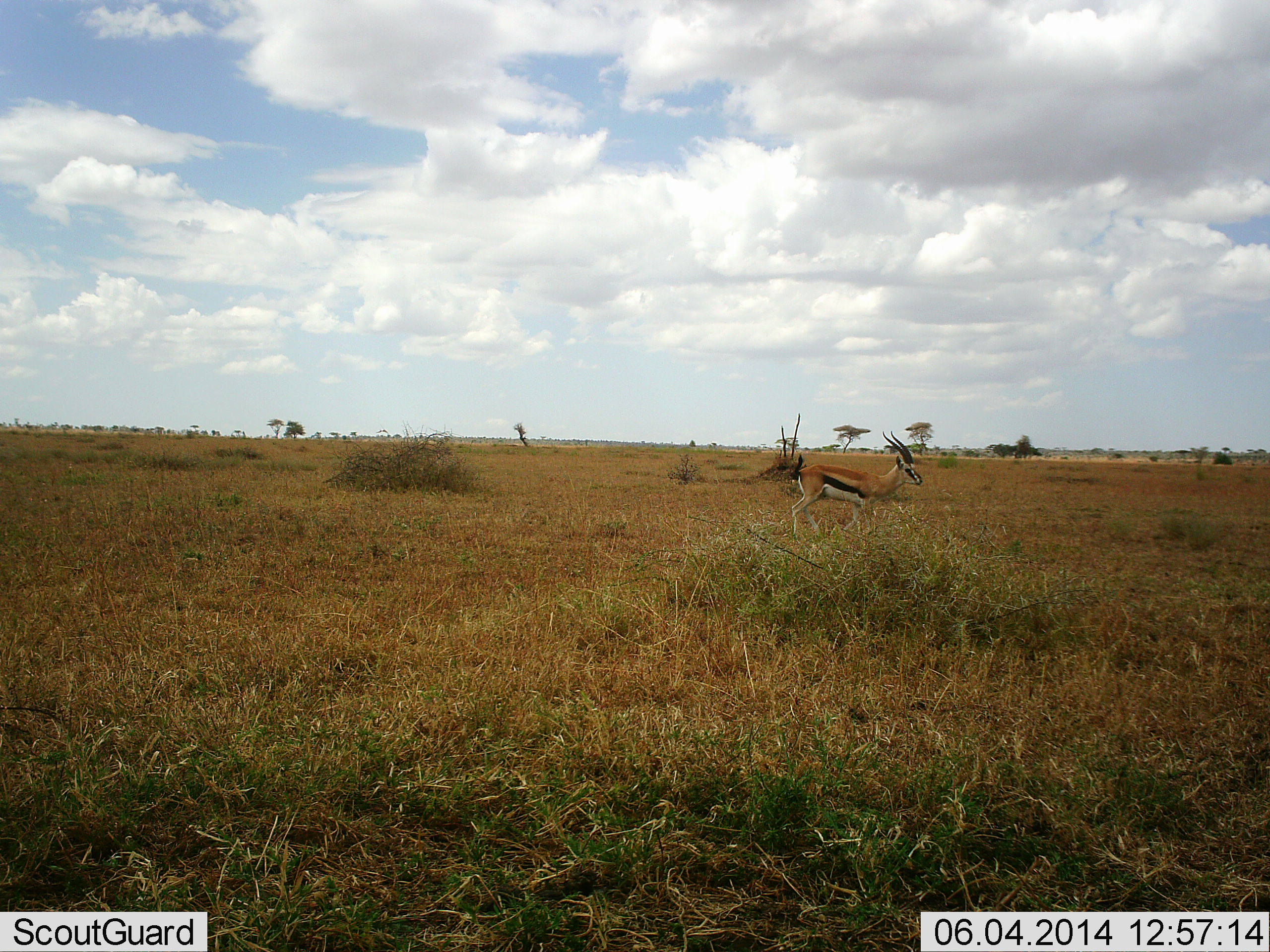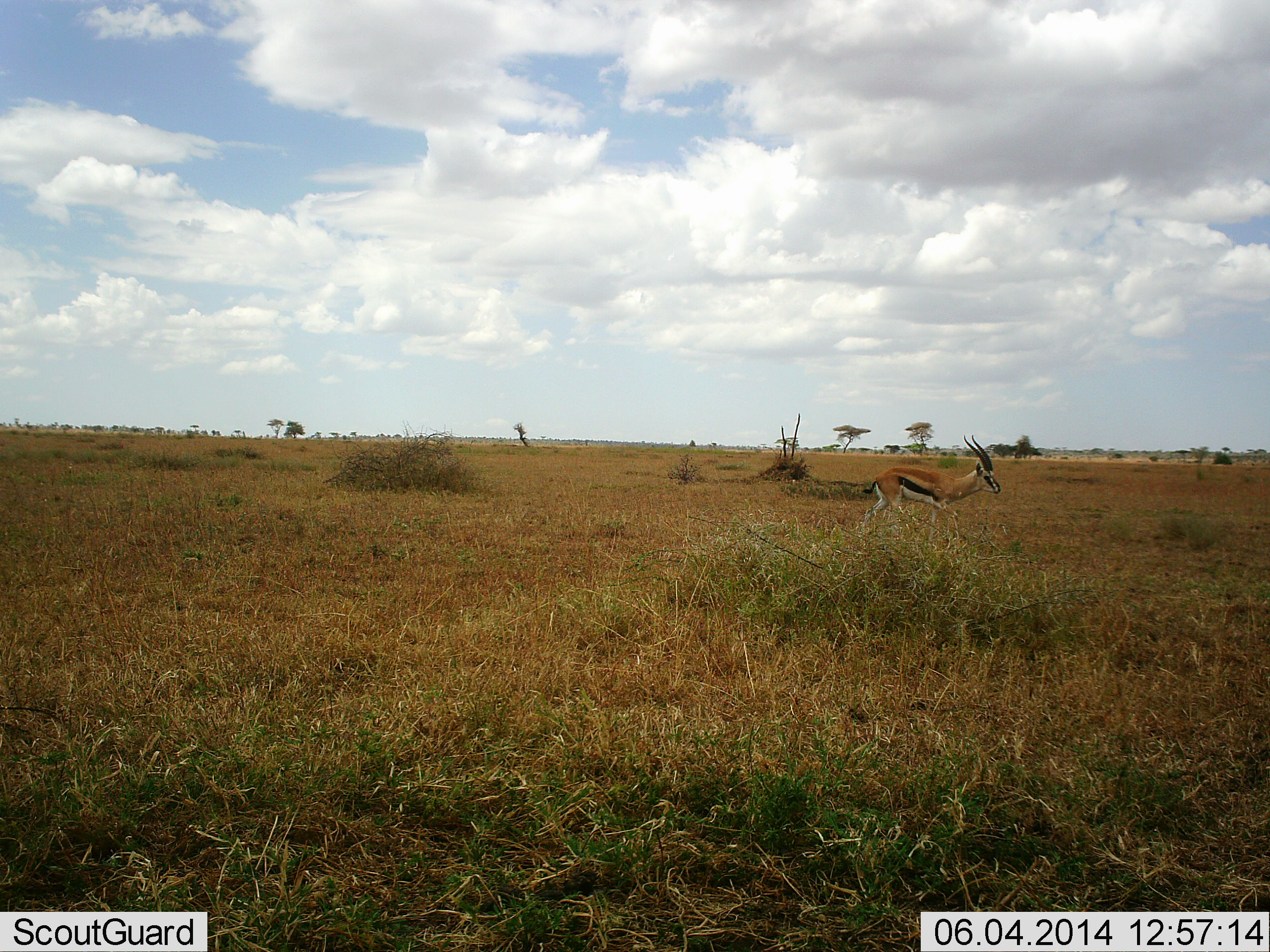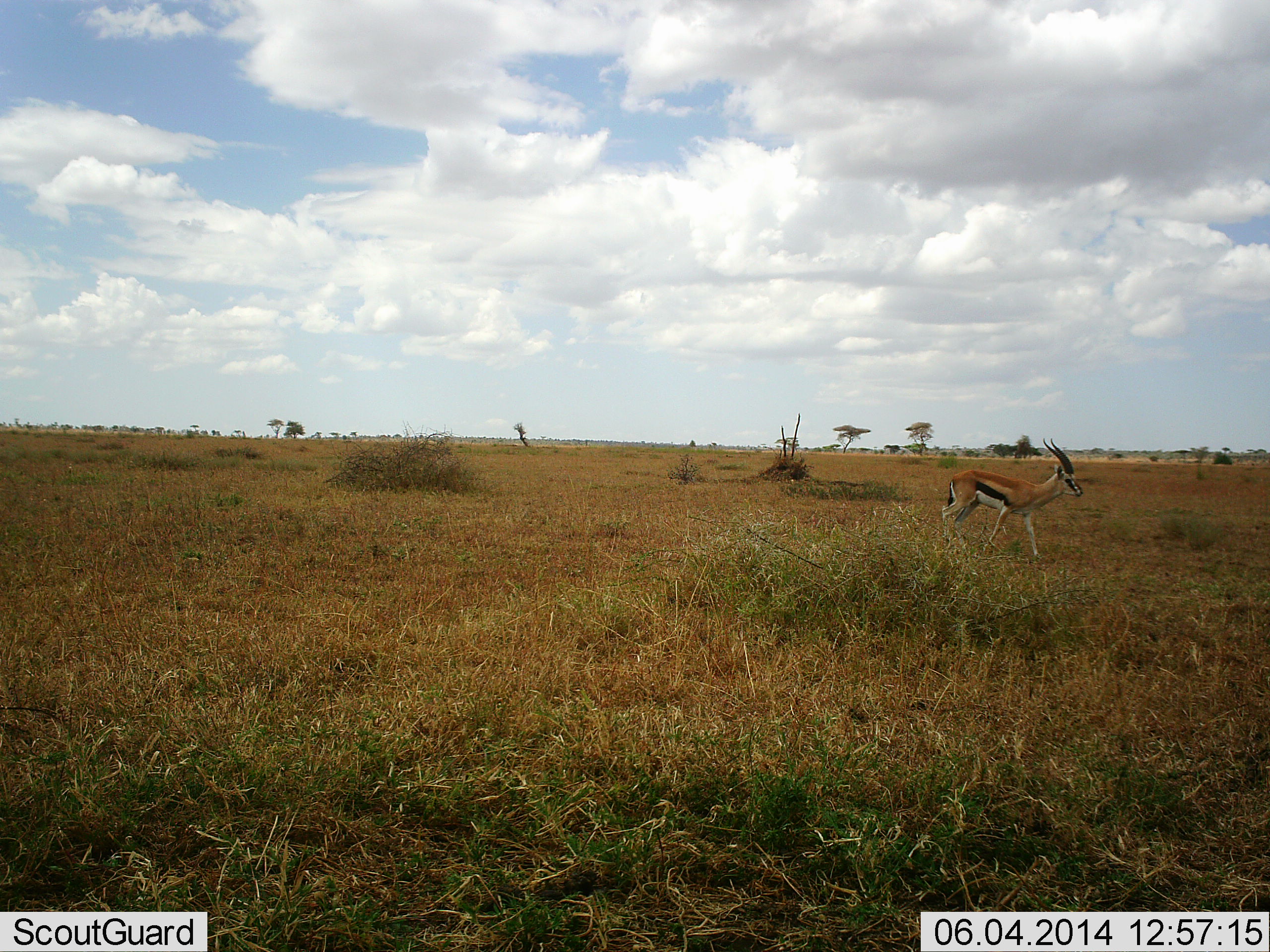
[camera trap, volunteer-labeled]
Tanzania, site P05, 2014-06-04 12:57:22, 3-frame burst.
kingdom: Animalia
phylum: Chordata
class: Mammalia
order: Artiodactyla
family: Bovidae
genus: Eudorcas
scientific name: Eudorcas thomsonii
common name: thomson's gazelle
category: gazellethomsons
Gazellethomsons (thomson's gazelle) (Eudorcas thomsonii), count 1. Behavior (volunteer vote fractions): standing 10%, resting 0%, moving 90%, interacting 0%. Young present (vote fraction): 0%. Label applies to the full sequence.